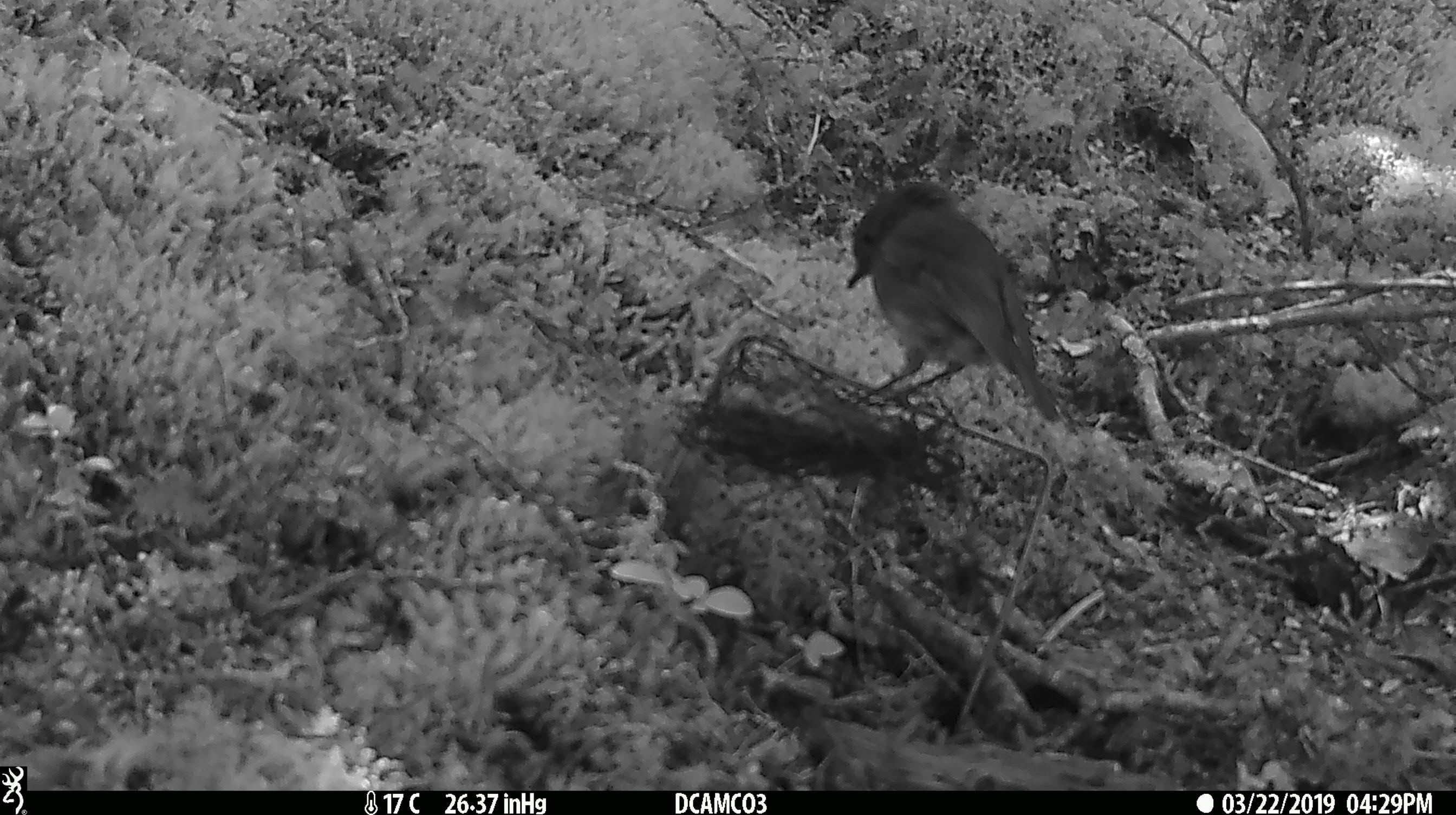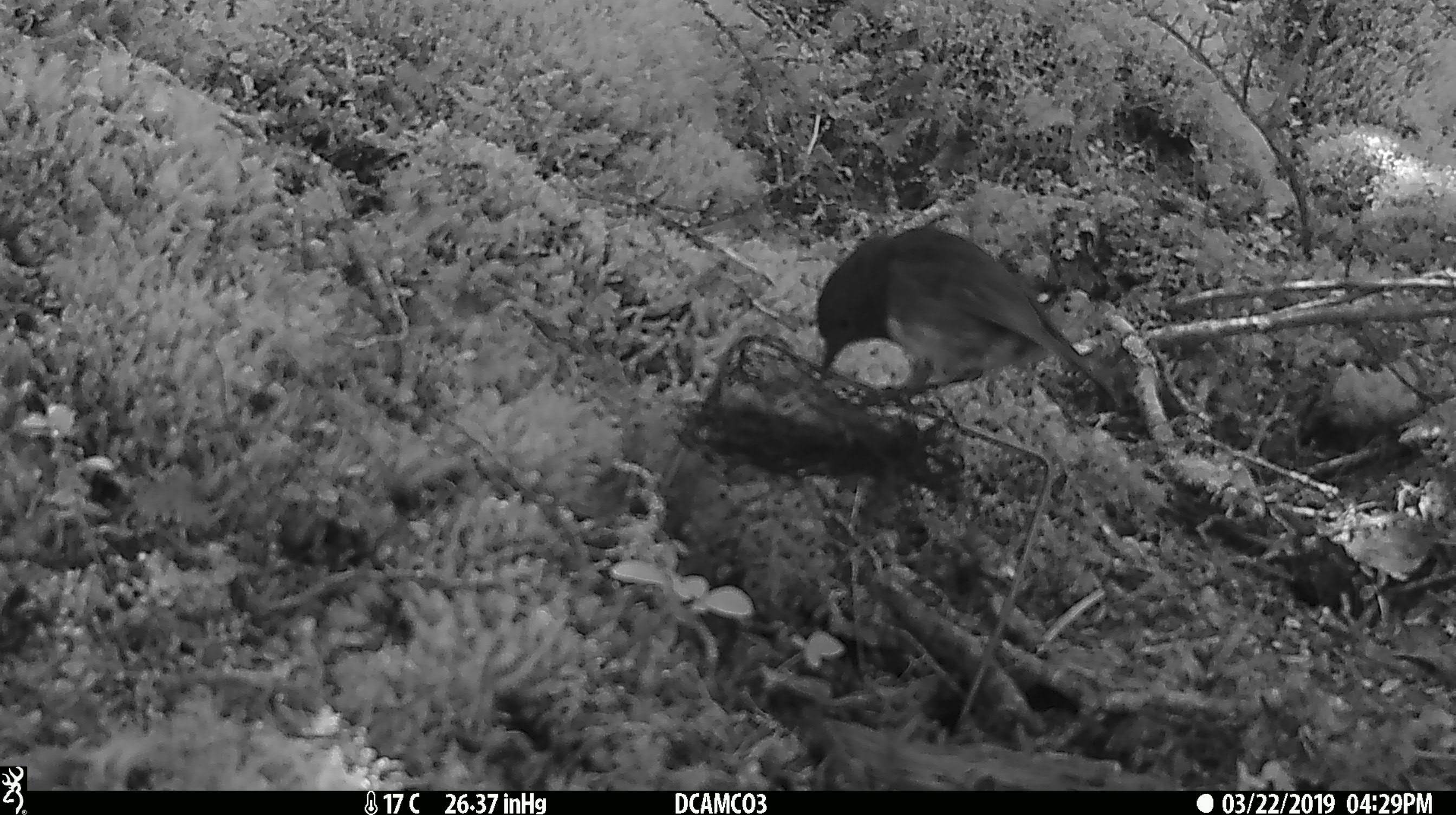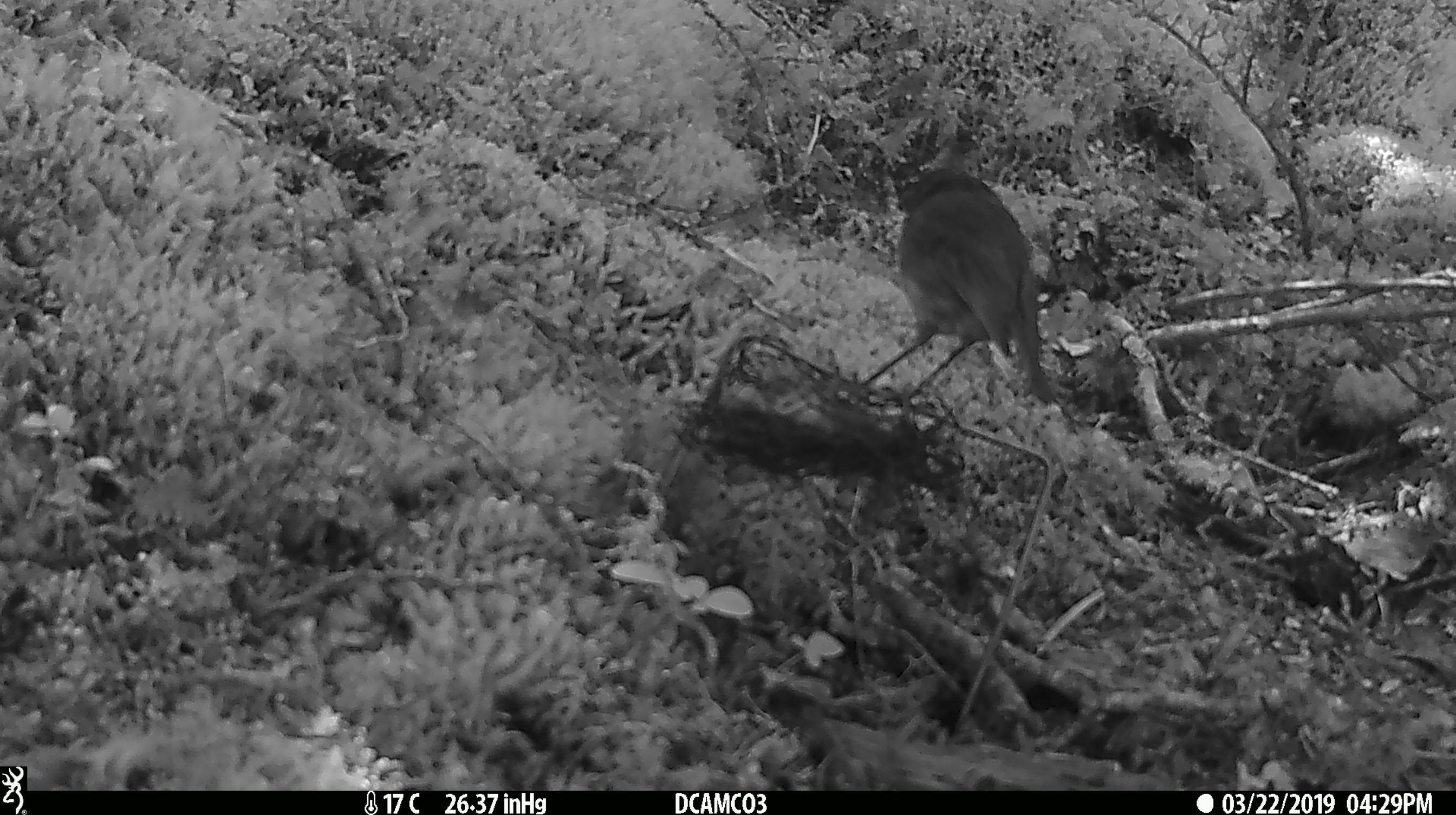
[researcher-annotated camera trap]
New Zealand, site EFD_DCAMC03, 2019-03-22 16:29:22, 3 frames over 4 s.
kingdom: Animalia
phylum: Chordata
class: Aves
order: Passeriformes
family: Petroicidae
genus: Petroica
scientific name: Petroica australis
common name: new zealand robin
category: robin